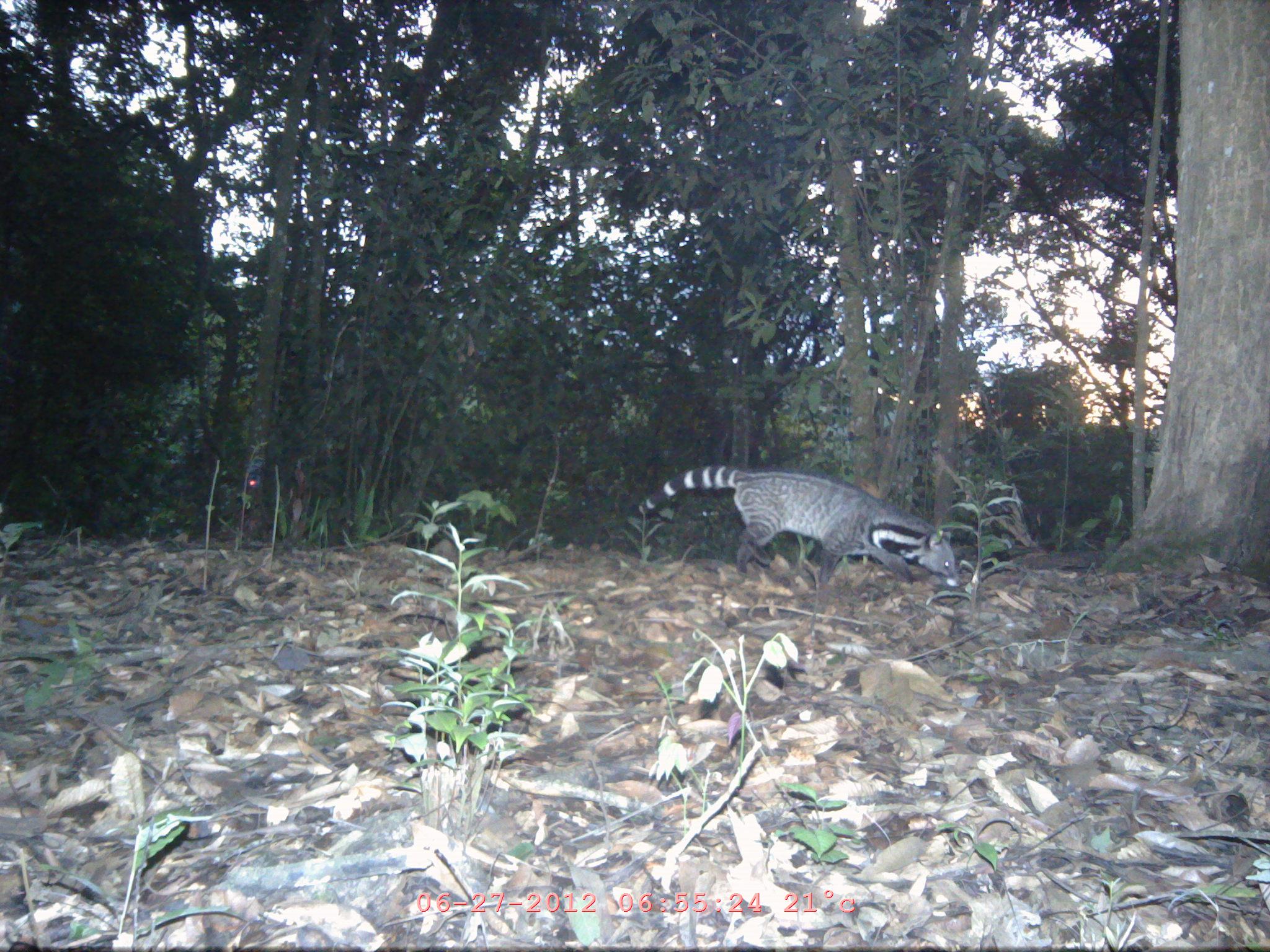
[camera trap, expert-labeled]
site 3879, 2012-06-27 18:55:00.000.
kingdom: Animalia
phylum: Chordata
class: Mammalia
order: Carnivora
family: Viverridae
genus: Viverra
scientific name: Viverra zibetha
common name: large indian civet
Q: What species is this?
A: Viverra zibetha (large indian civet).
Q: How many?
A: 1.